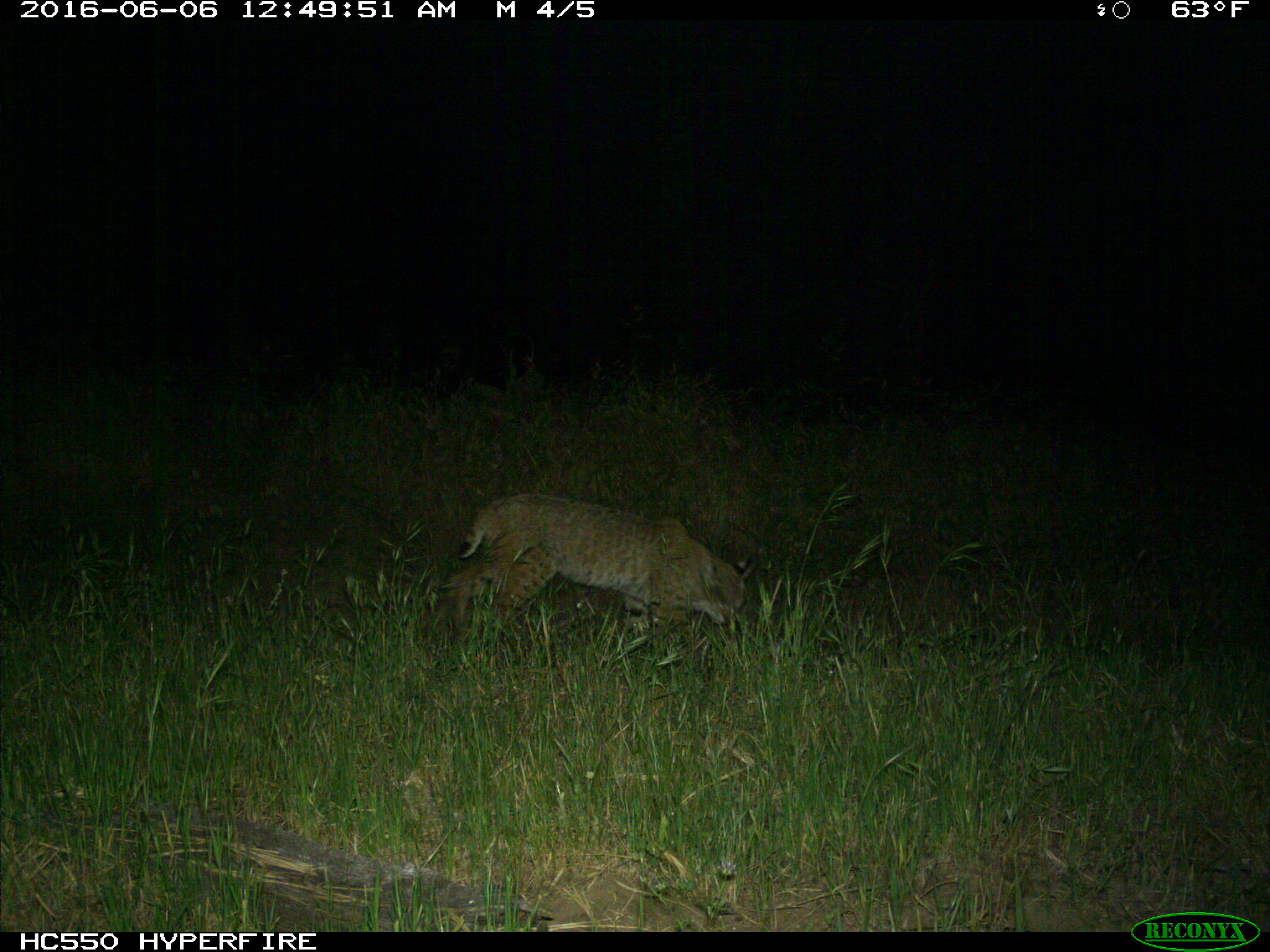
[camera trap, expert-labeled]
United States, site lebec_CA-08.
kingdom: Animalia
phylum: Chordata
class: Mammalia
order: Carnivora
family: Felidae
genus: Lynx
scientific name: Lynx rufus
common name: bobcat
Lynx rufus (bobcat).